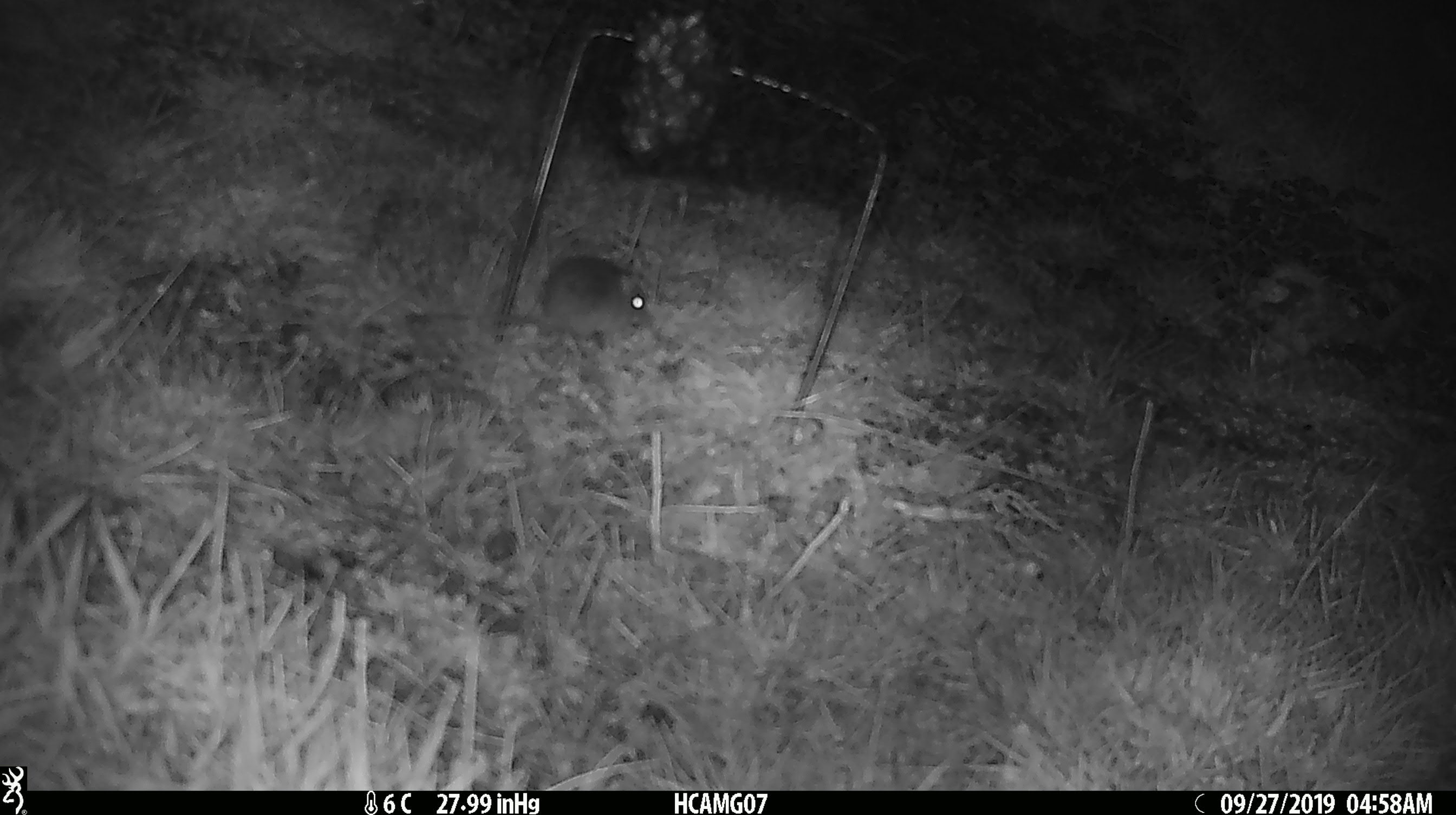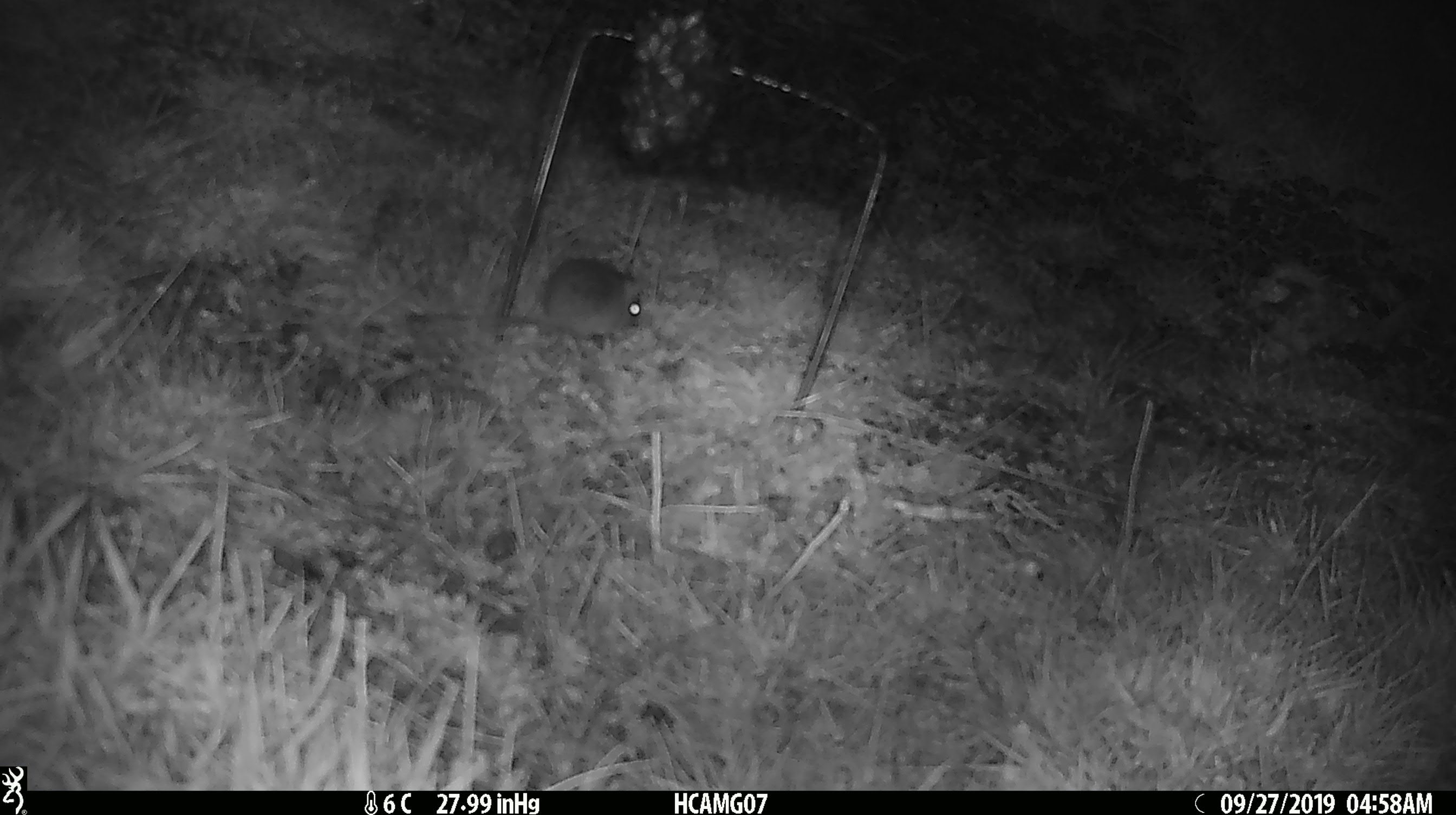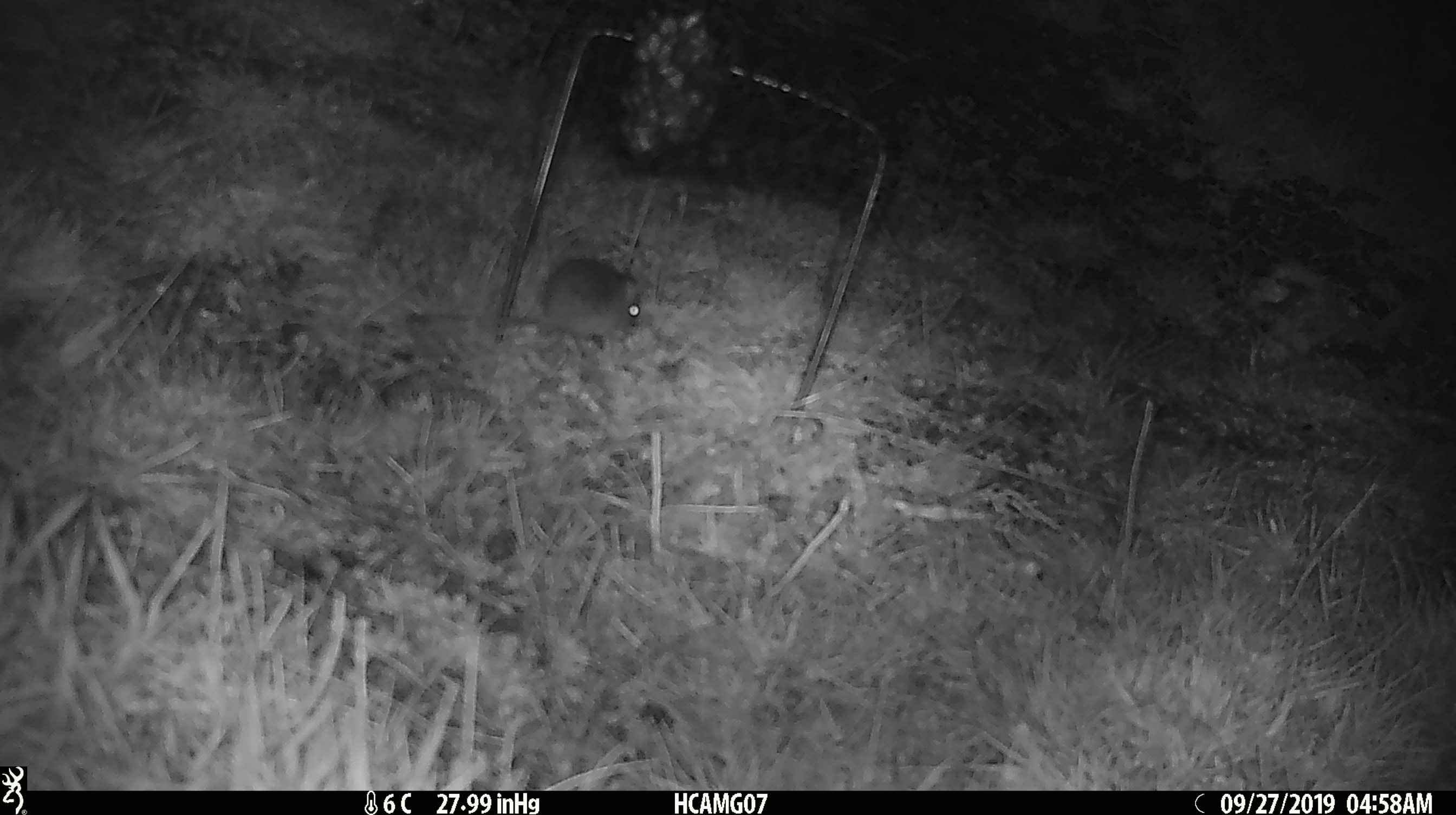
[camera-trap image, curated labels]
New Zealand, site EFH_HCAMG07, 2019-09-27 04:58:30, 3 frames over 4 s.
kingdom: Animalia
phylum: Chordata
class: Mammalia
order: Rodentia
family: Muridae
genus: Mus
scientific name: Mus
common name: mouse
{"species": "mouse (Mus)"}